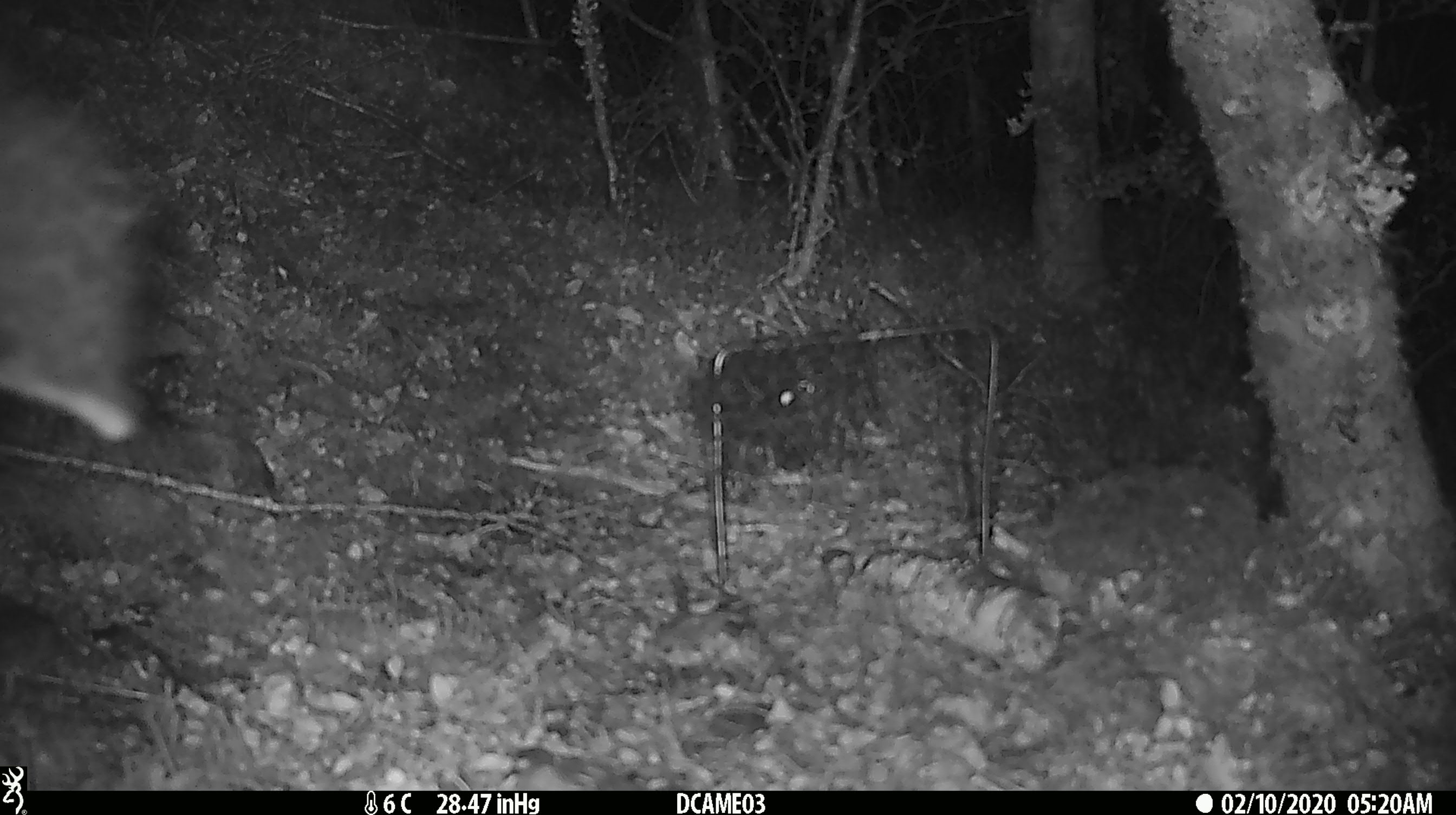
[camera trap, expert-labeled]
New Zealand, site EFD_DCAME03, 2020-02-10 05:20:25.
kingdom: Animalia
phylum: Chordata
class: Mammalia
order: Diprotodontia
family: Phalangeridae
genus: Trichosurus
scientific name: Trichosurus vulpecula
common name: common brushtail possum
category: possum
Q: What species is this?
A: Possum (common brushtail possum) (Trichosurus vulpecula).